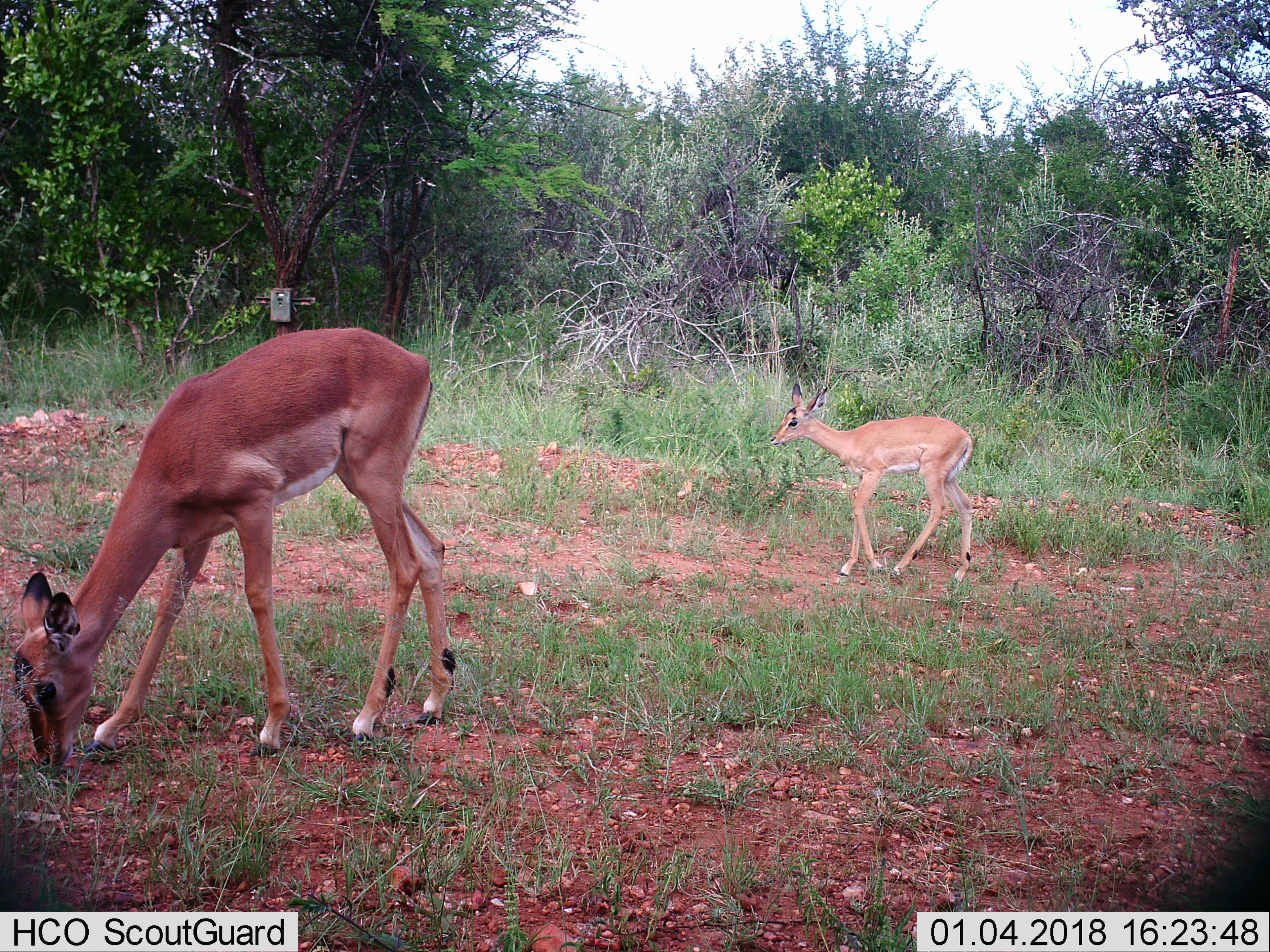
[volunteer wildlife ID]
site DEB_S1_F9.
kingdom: Animalia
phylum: Chordata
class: Mammalia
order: Artiodactyla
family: Bovidae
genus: Aepyceros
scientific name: Aepyceros melampus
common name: impala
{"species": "impala (Aepyceros melampus)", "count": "2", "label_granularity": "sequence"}